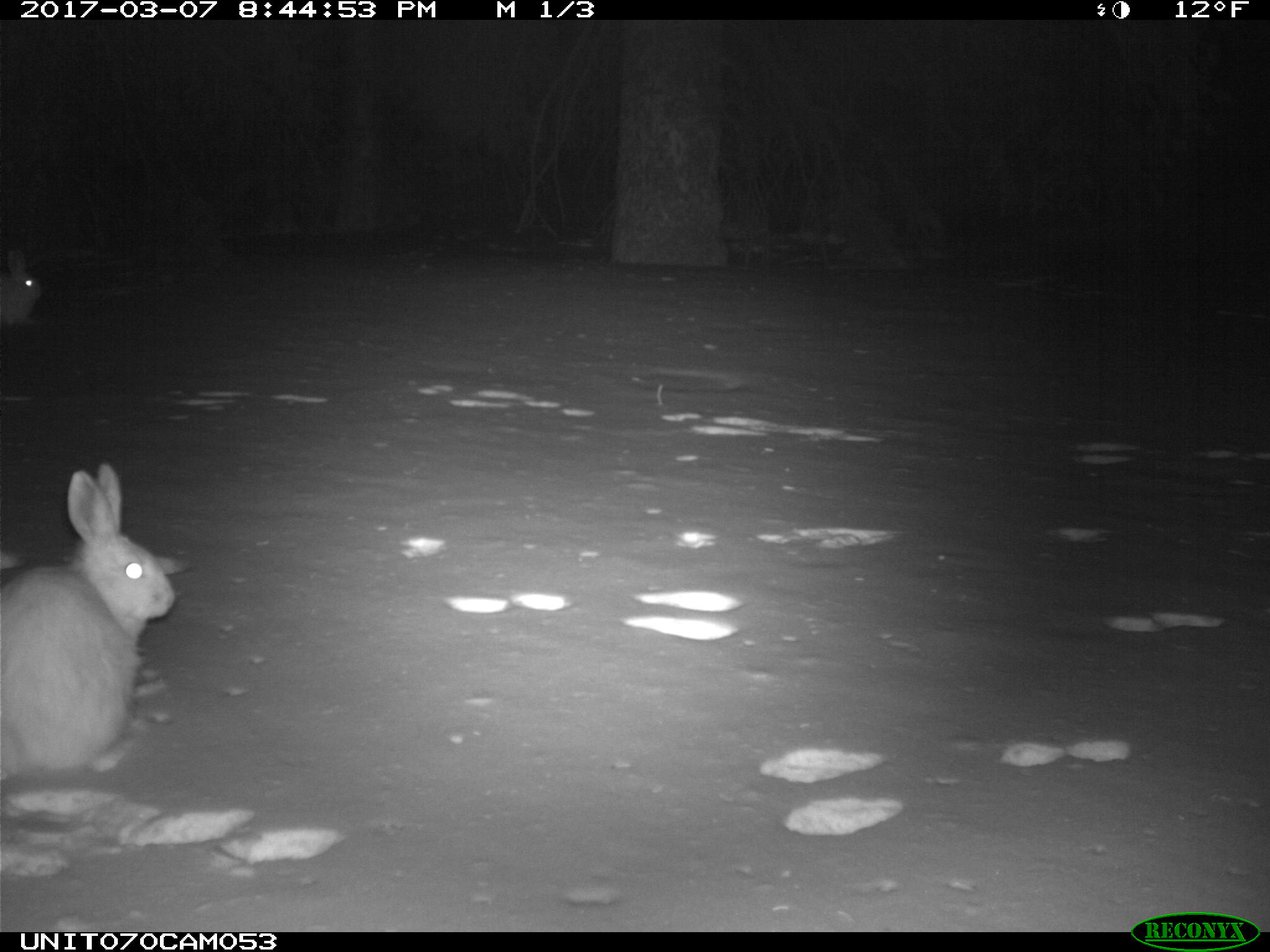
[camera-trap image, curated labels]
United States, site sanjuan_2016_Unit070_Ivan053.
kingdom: Animalia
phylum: Chordata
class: Mammalia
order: Lagomorpha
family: Leporidae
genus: Lepus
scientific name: Lepus americanus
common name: snowshoe hare